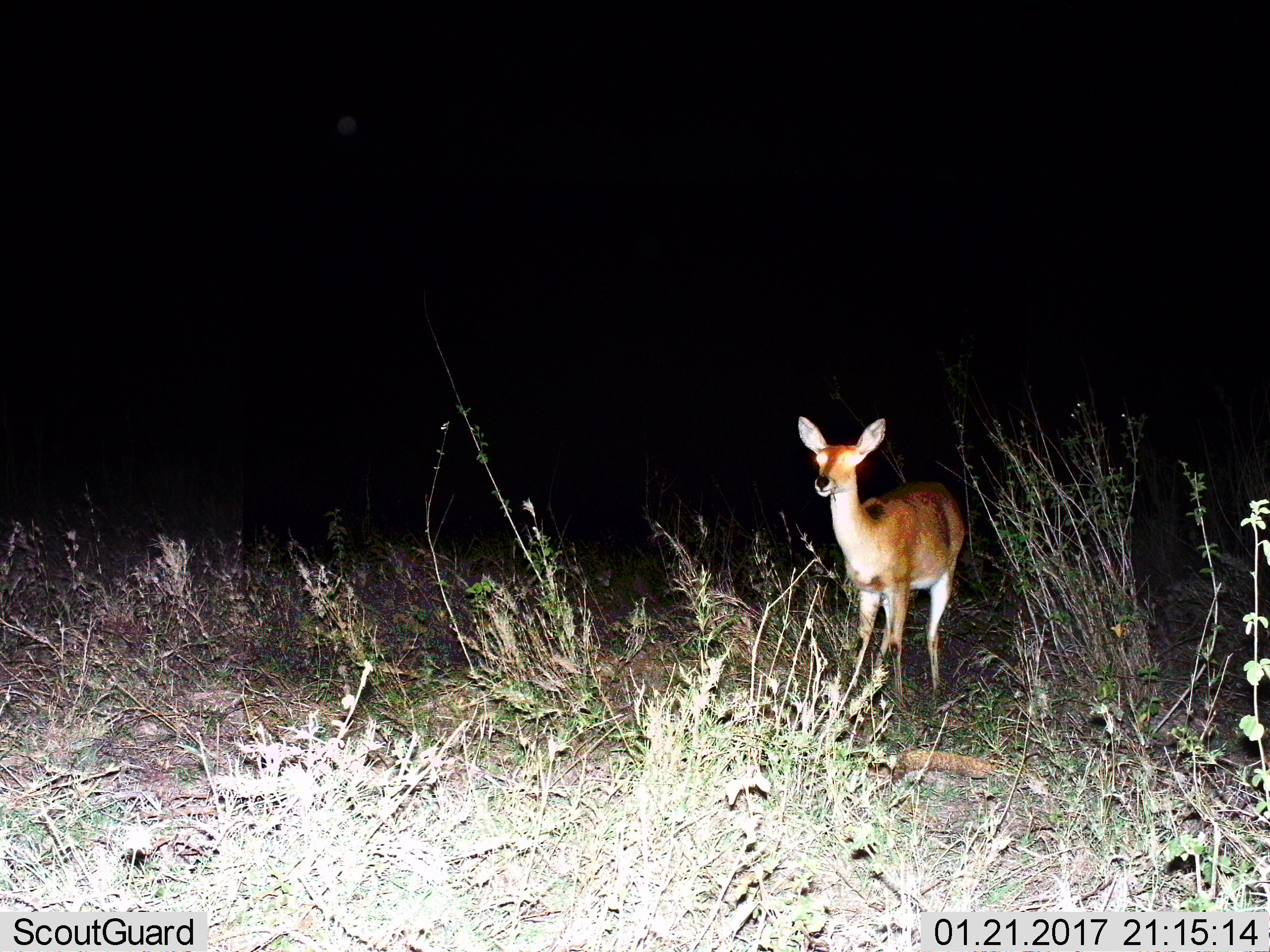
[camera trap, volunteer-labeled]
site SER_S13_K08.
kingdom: Animalia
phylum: Chordata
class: Mammalia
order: Artiodactyla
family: Bovidae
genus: Redunca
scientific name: Redunca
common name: reedbuck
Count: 1.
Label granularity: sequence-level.